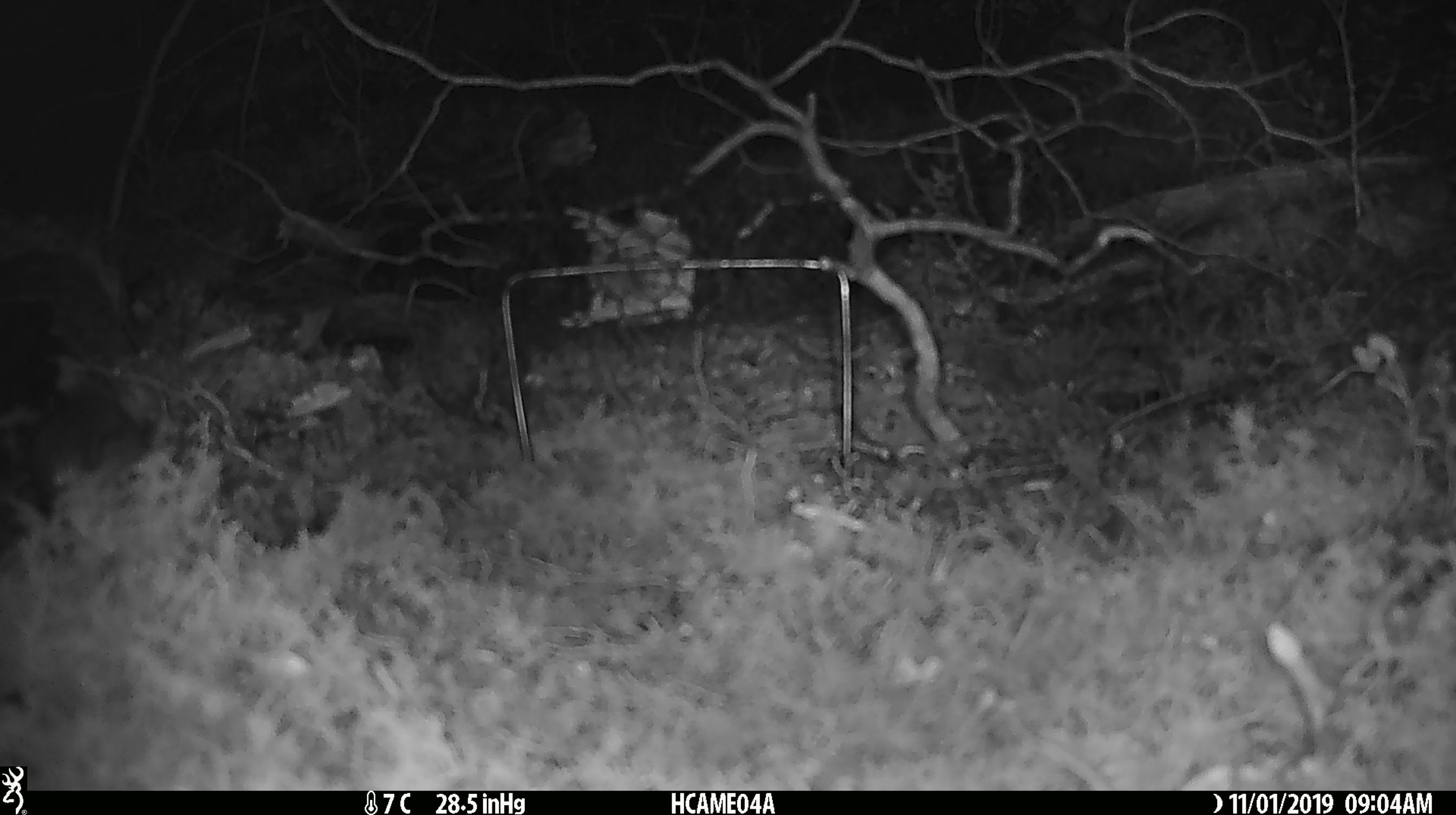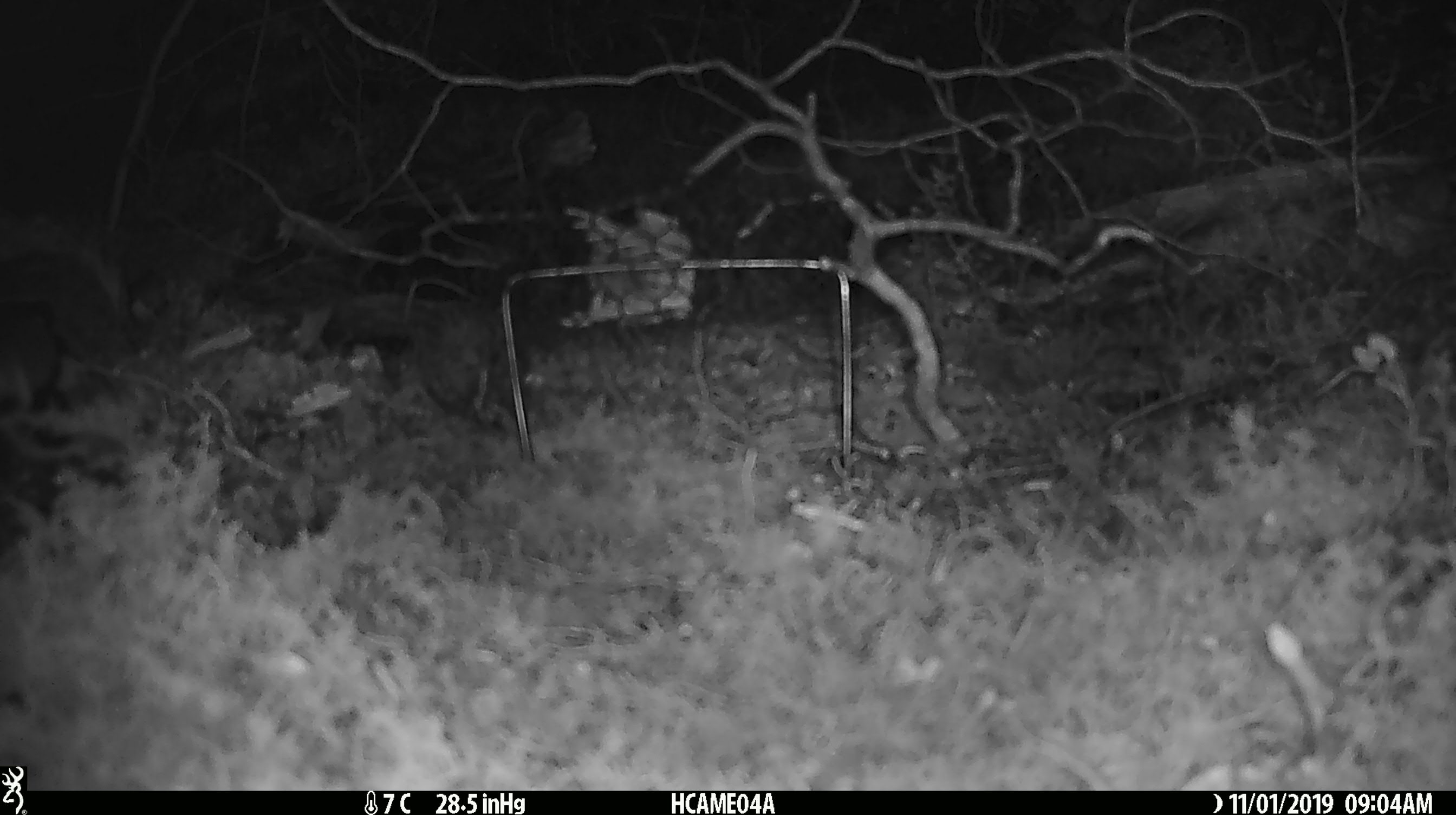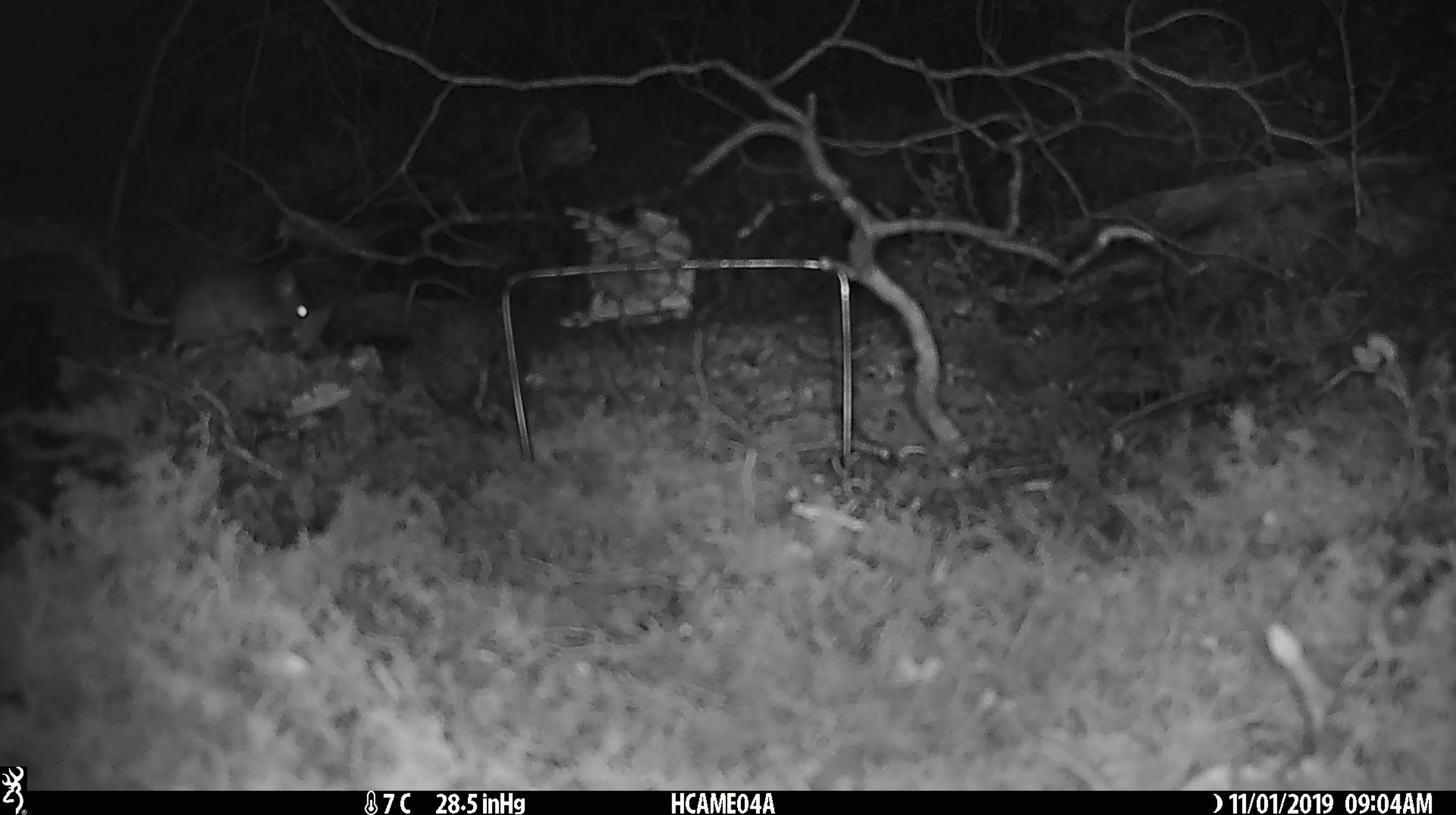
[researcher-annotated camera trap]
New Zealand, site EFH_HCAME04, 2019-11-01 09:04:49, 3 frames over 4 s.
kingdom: Animalia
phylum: Chordata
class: Mammalia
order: Rodentia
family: Muridae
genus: Mus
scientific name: Mus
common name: mouse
Mouse (Mus).